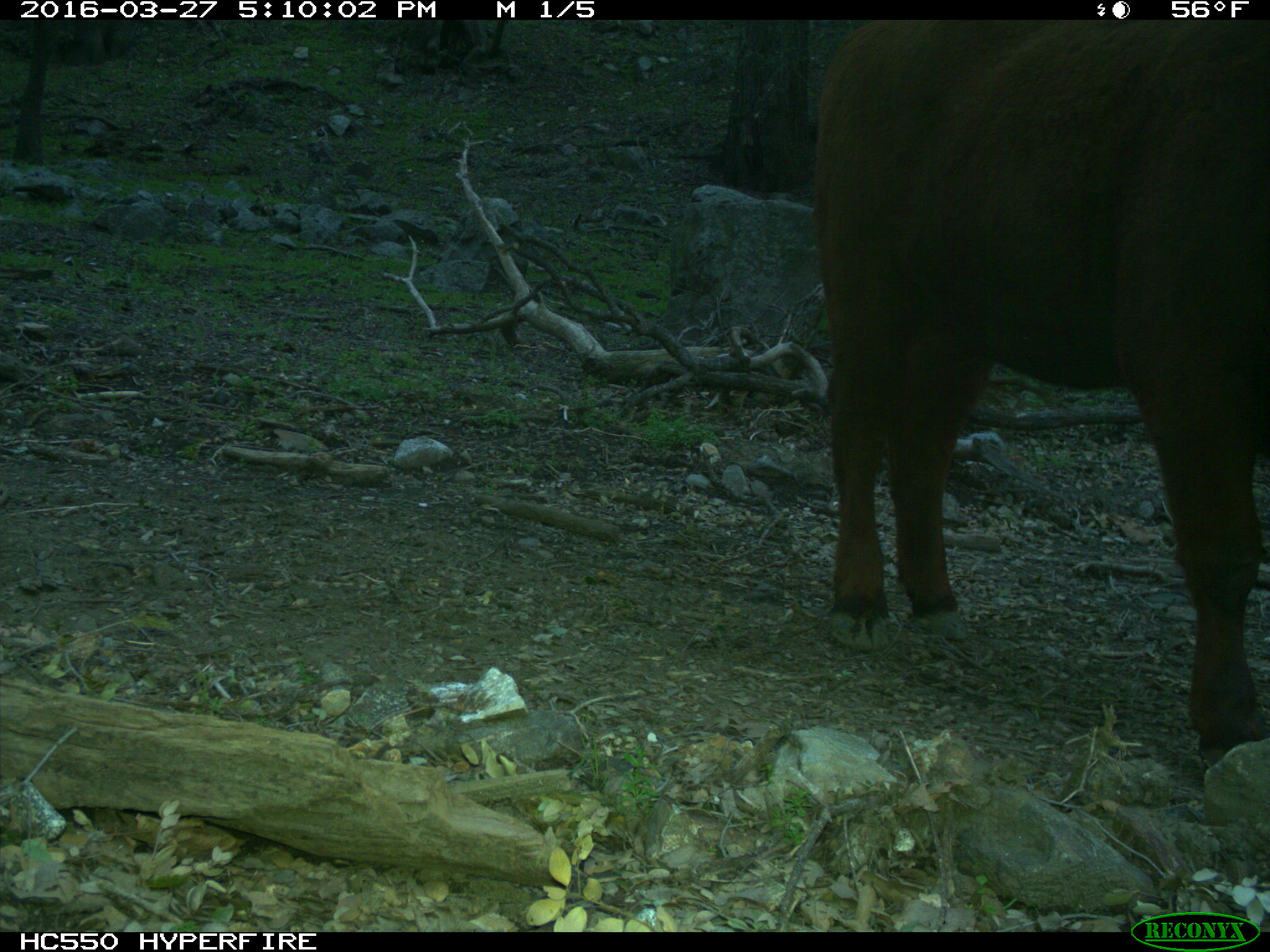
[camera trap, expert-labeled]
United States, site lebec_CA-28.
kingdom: Animalia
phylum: Chordata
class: Mammalia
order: Artiodactyla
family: Bovidae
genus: Bos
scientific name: Bos taurus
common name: domestic cow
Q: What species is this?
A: Bos taurus (domestic cow).